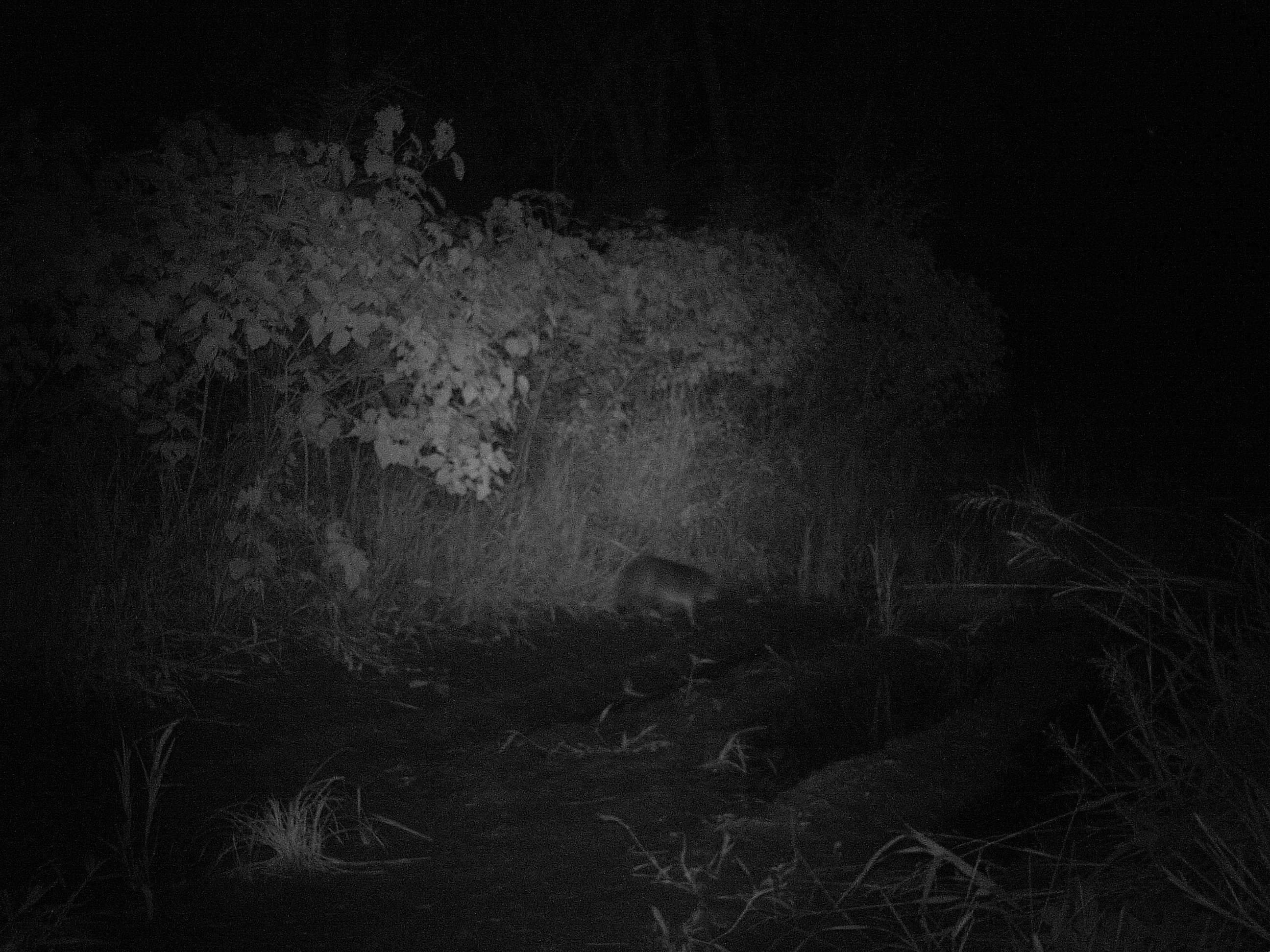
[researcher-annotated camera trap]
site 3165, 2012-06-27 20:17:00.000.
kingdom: Animalia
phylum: Chordata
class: Mammalia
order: Carnivora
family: Canidae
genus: Cerdocyon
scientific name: Cerdocyon thous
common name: crab-eating fox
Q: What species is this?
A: Cerdocyon thous (crab-eating fox).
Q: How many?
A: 1.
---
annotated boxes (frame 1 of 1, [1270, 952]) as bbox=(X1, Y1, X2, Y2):
cerdocyon thous: bbox=(615, 553, 722, 633)